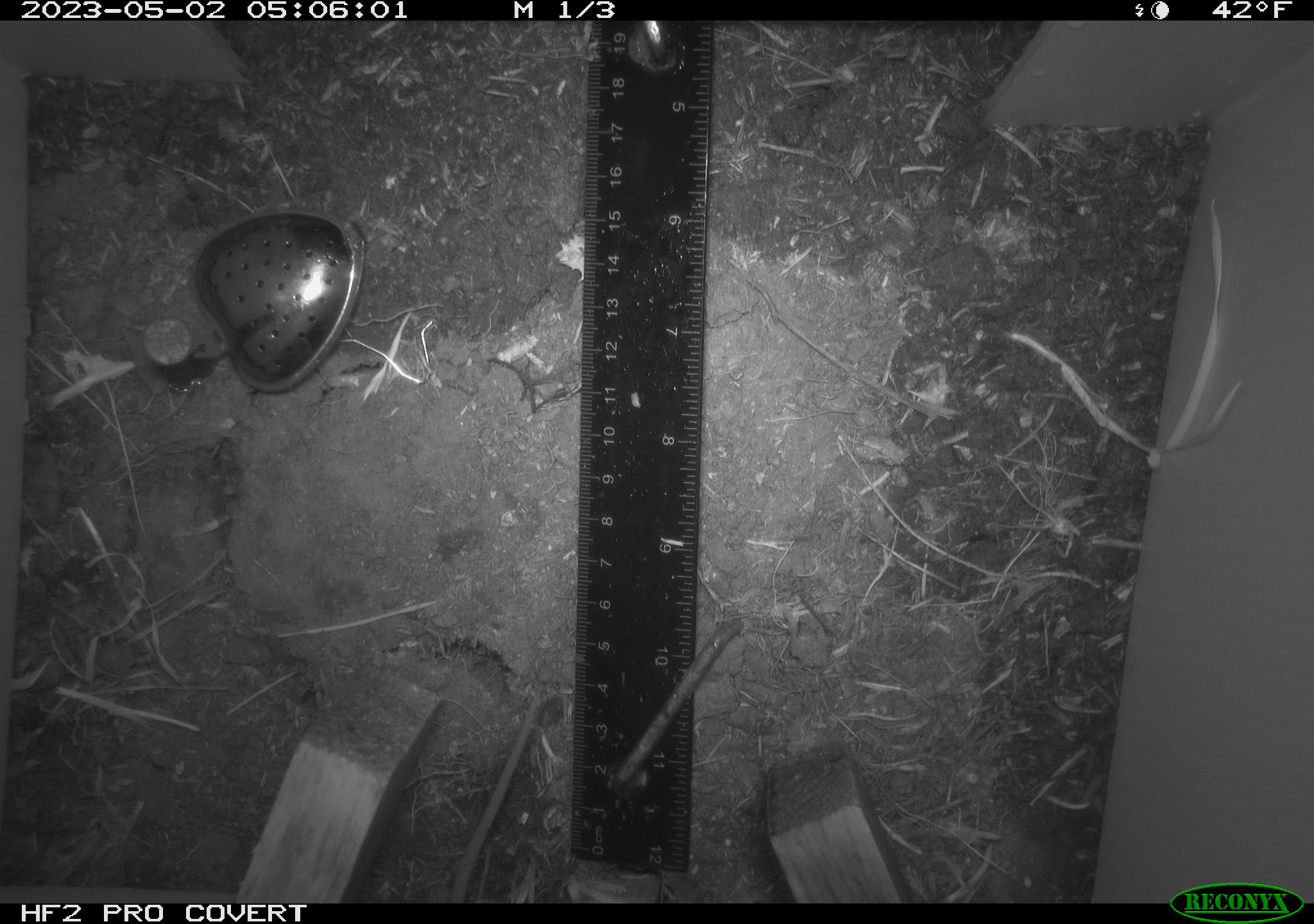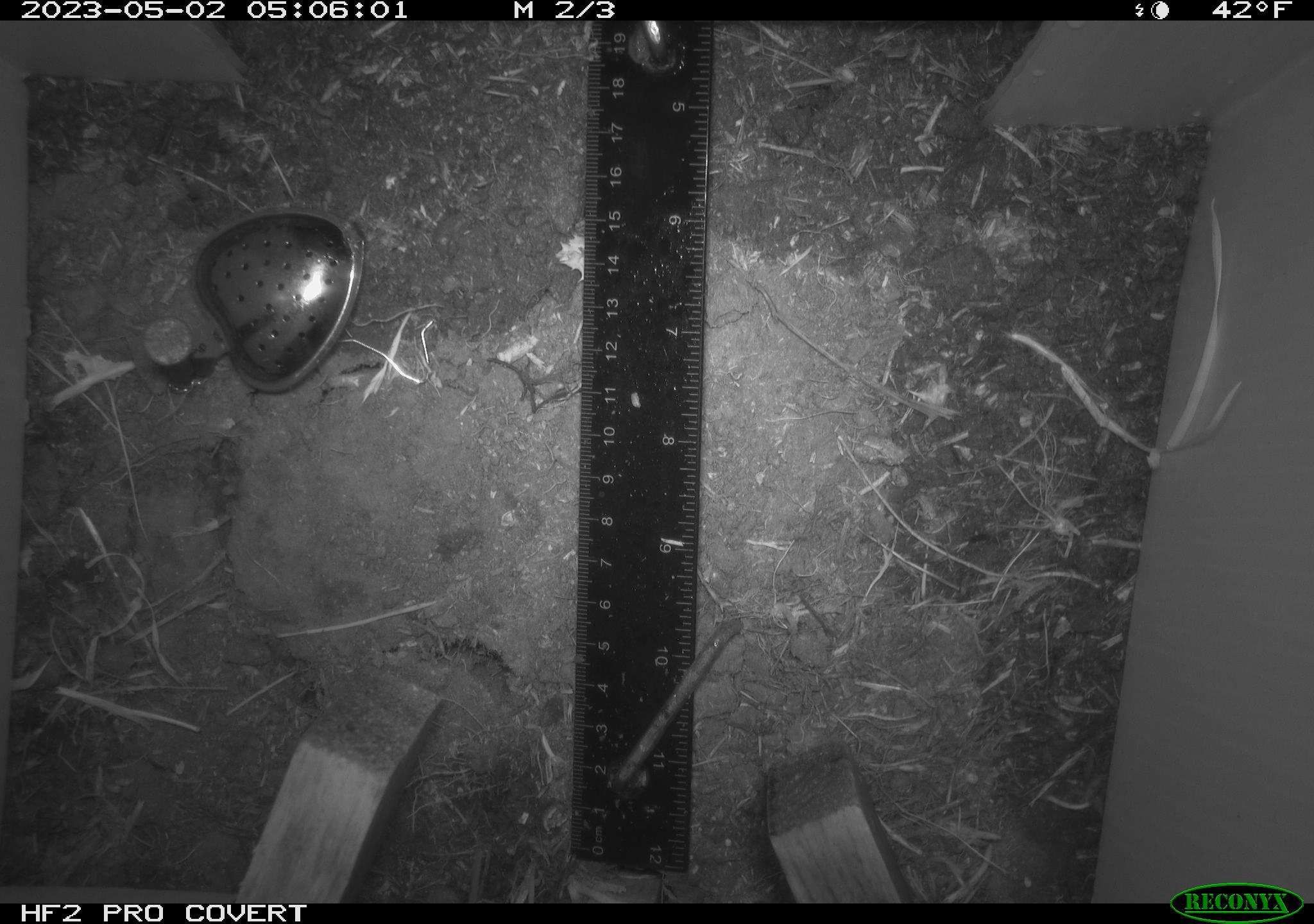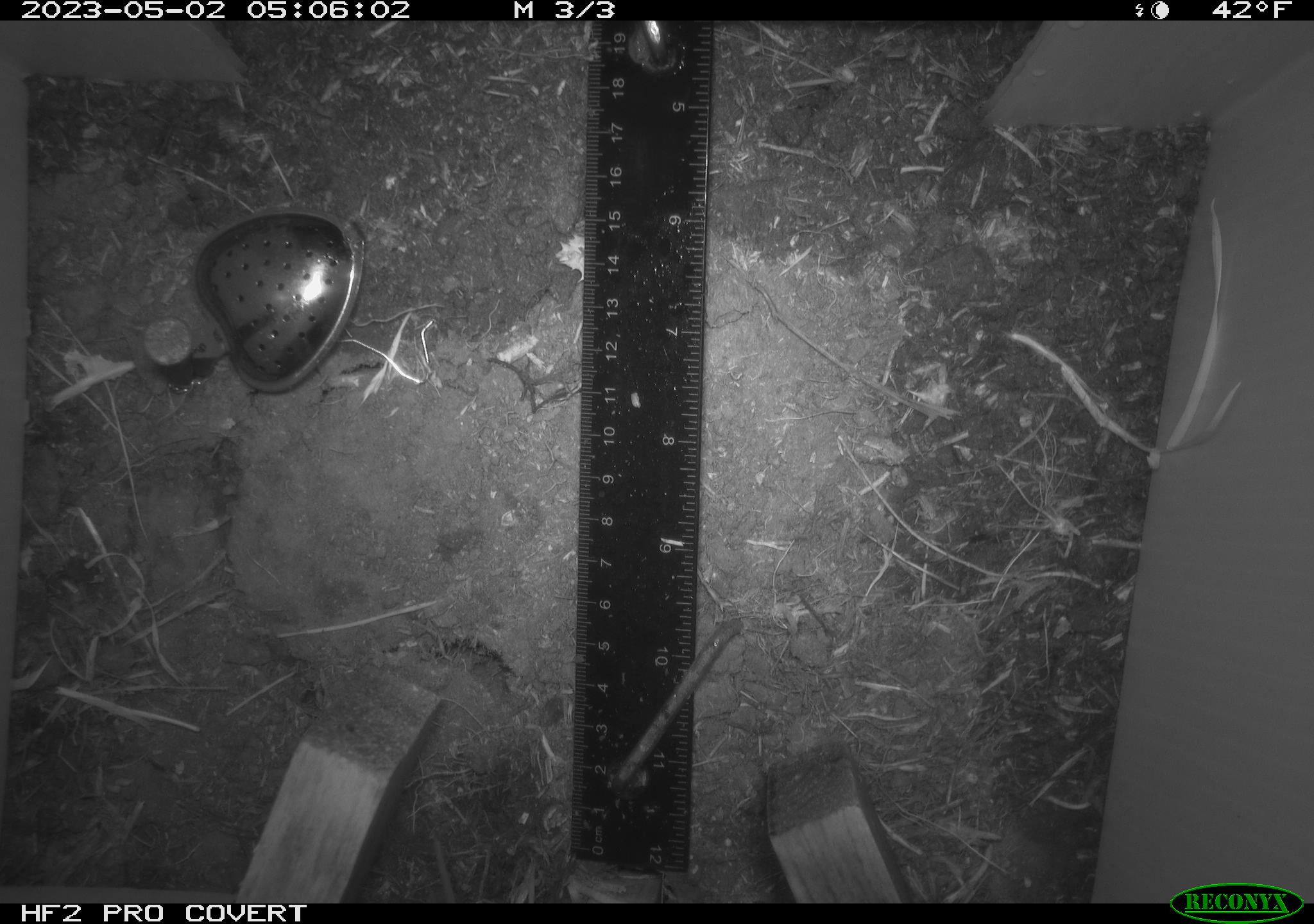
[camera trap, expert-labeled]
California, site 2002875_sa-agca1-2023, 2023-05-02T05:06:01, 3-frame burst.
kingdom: Animalia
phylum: Chordata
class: Mammalia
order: Rodentia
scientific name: Rodentia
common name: mouse species